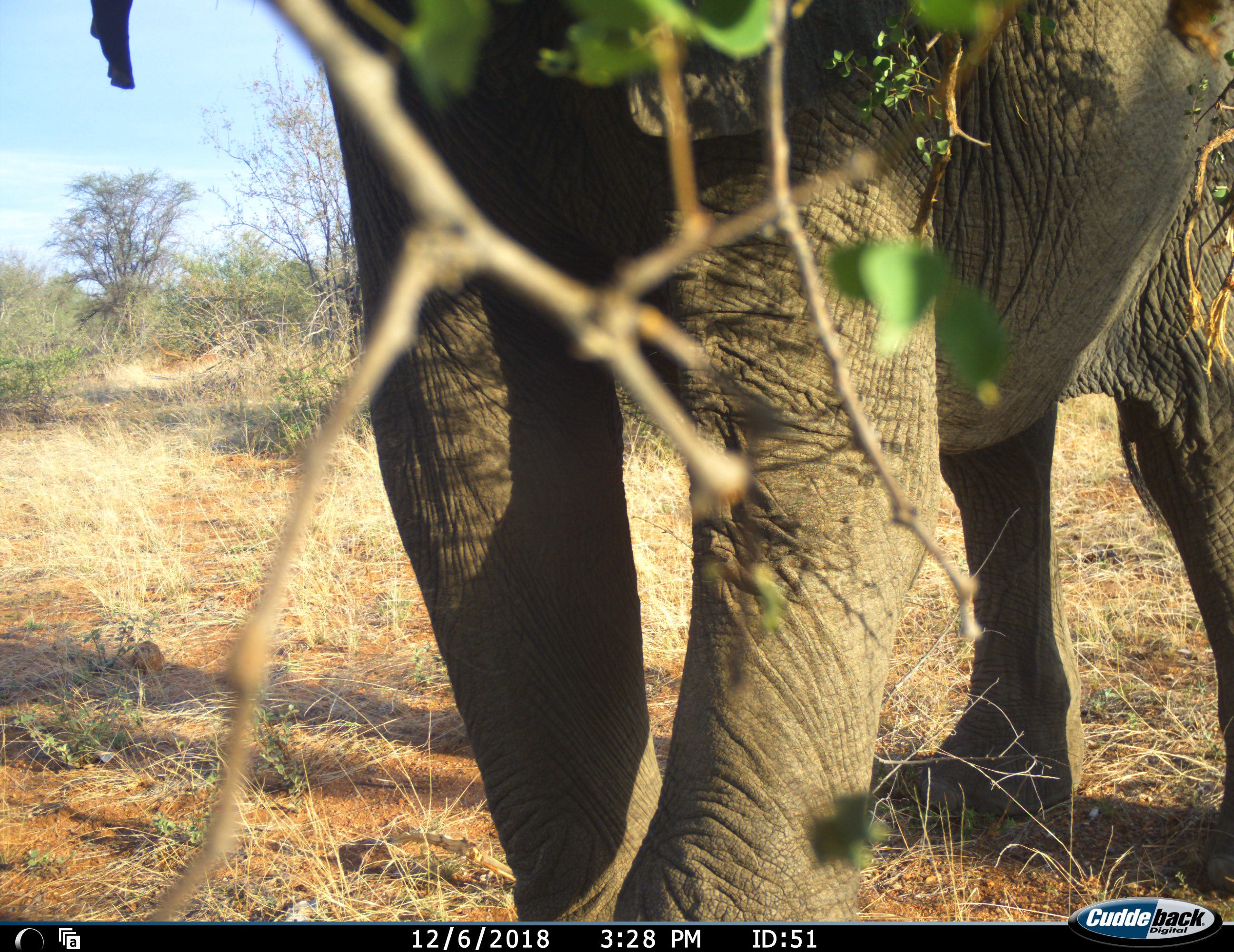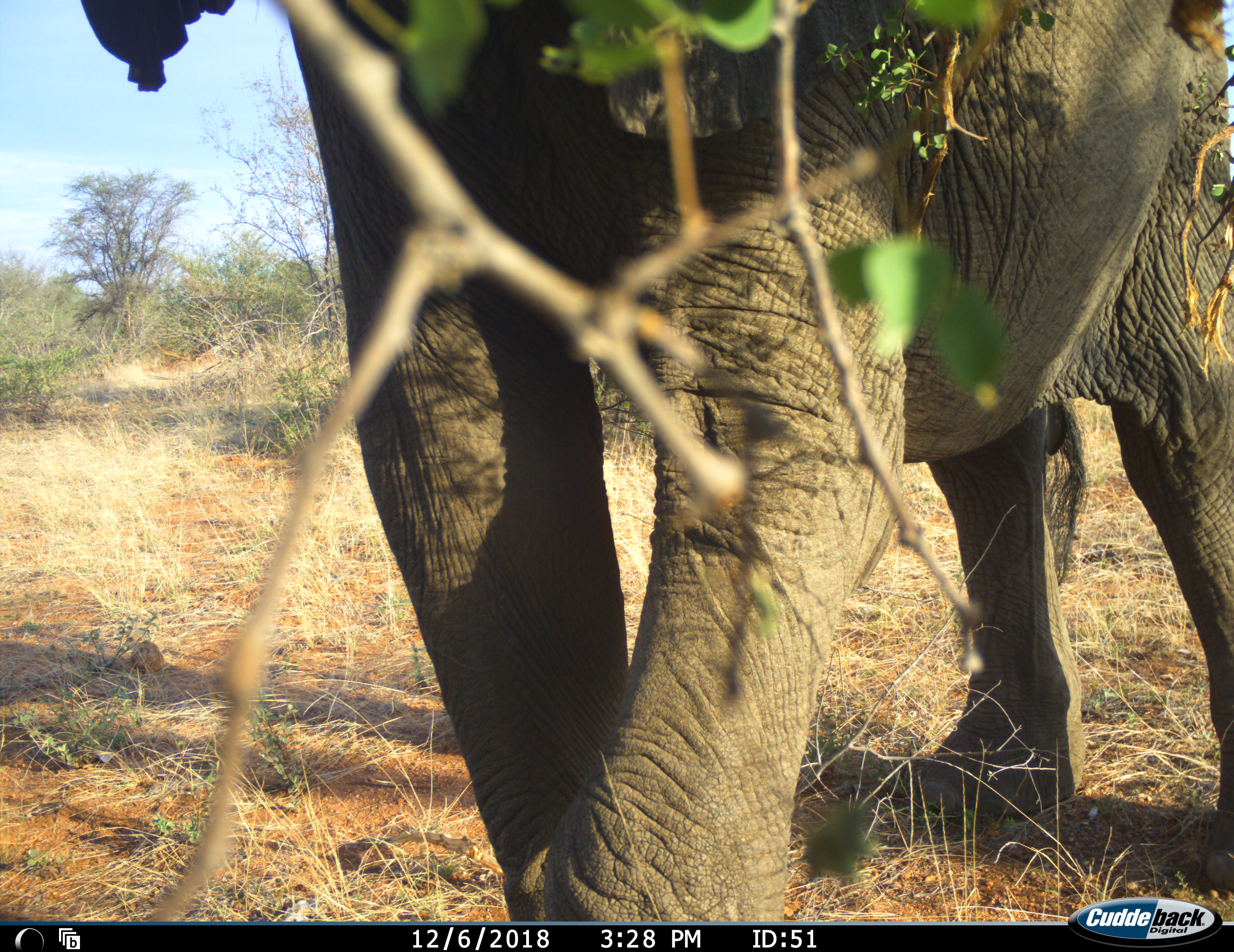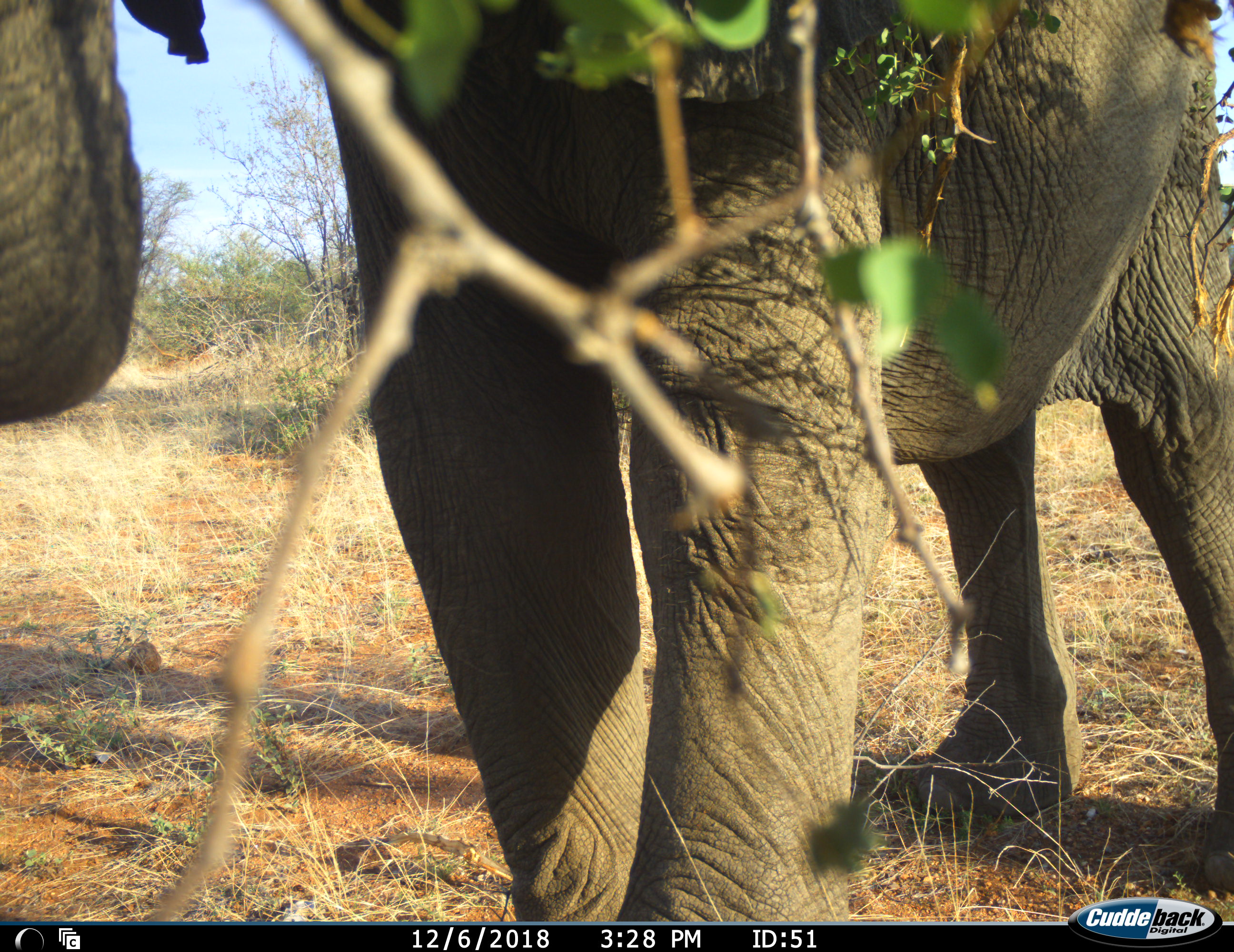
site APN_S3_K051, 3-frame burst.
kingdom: Animalia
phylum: Chordata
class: Mammalia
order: Proboscidea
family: Elephantidae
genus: Loxodonta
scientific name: Loxodonta africana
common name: african bush elephant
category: elephant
Elephant (african bush elephant) (Loxodonta africana), count 1. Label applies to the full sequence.